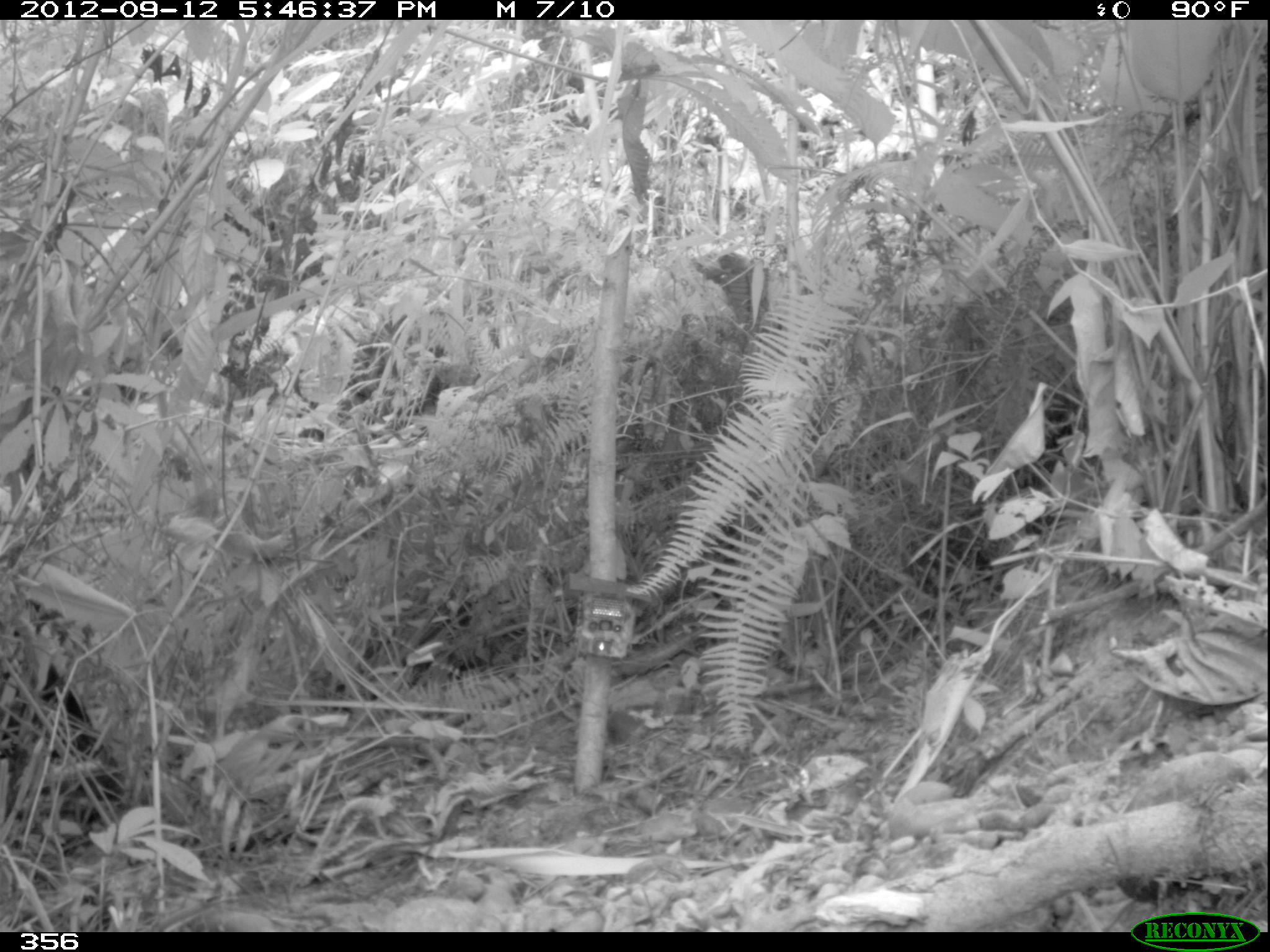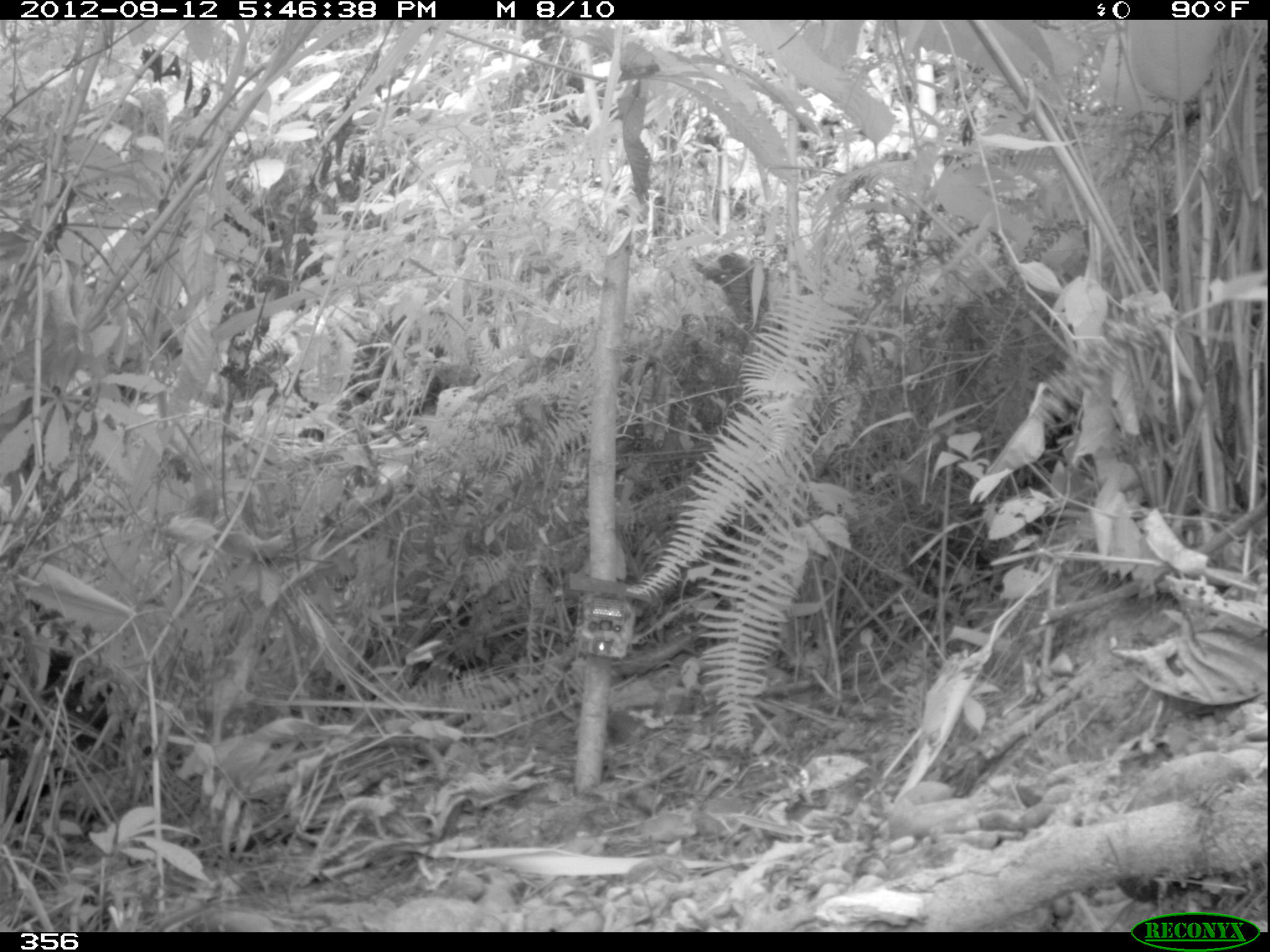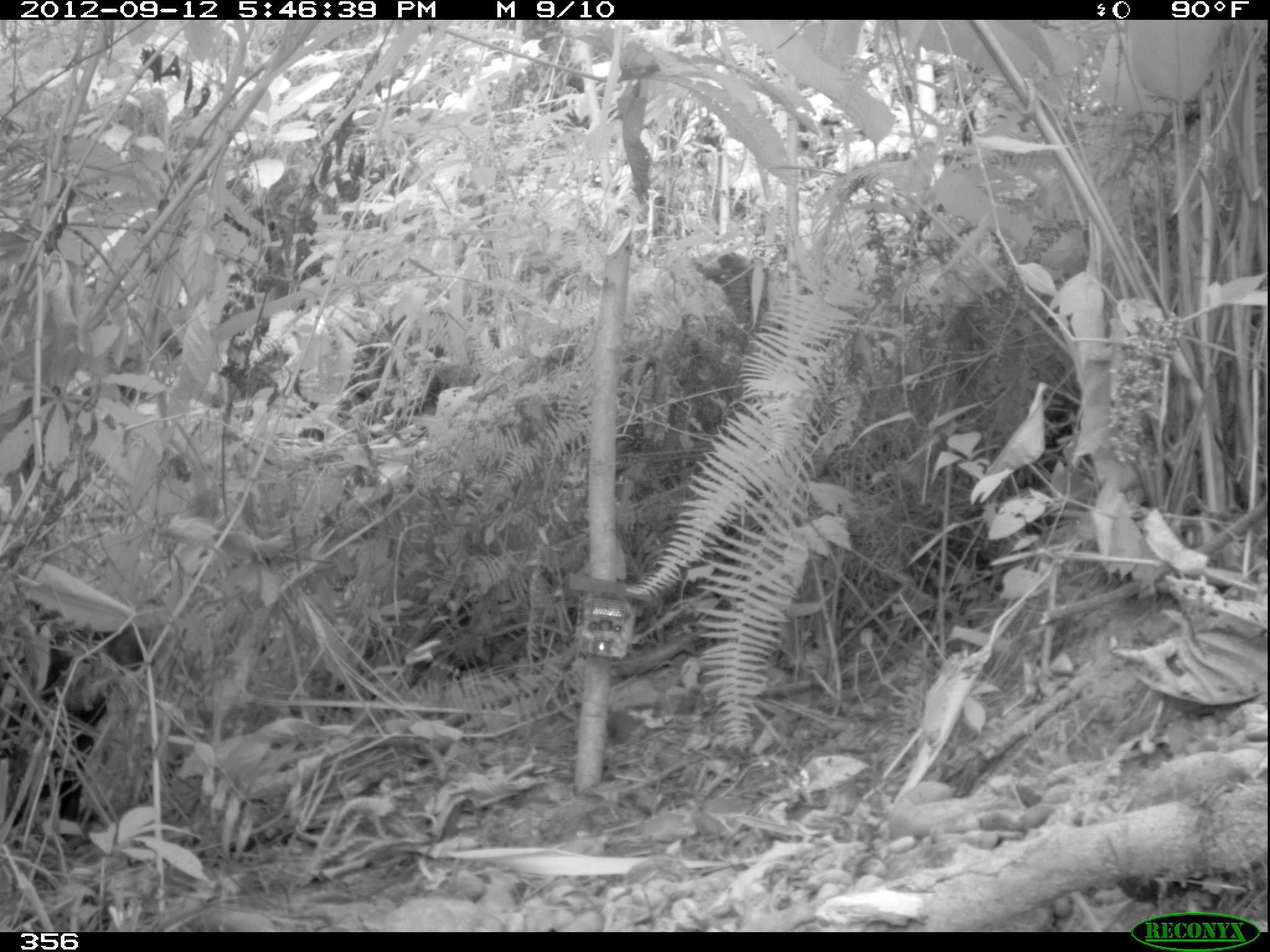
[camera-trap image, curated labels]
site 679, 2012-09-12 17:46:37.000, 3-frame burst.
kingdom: Animalia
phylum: Chordata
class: Mammalia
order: Artiodactyla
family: Tayassuidae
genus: Tayassu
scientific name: Tayassu pecari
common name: white-lipped peccary